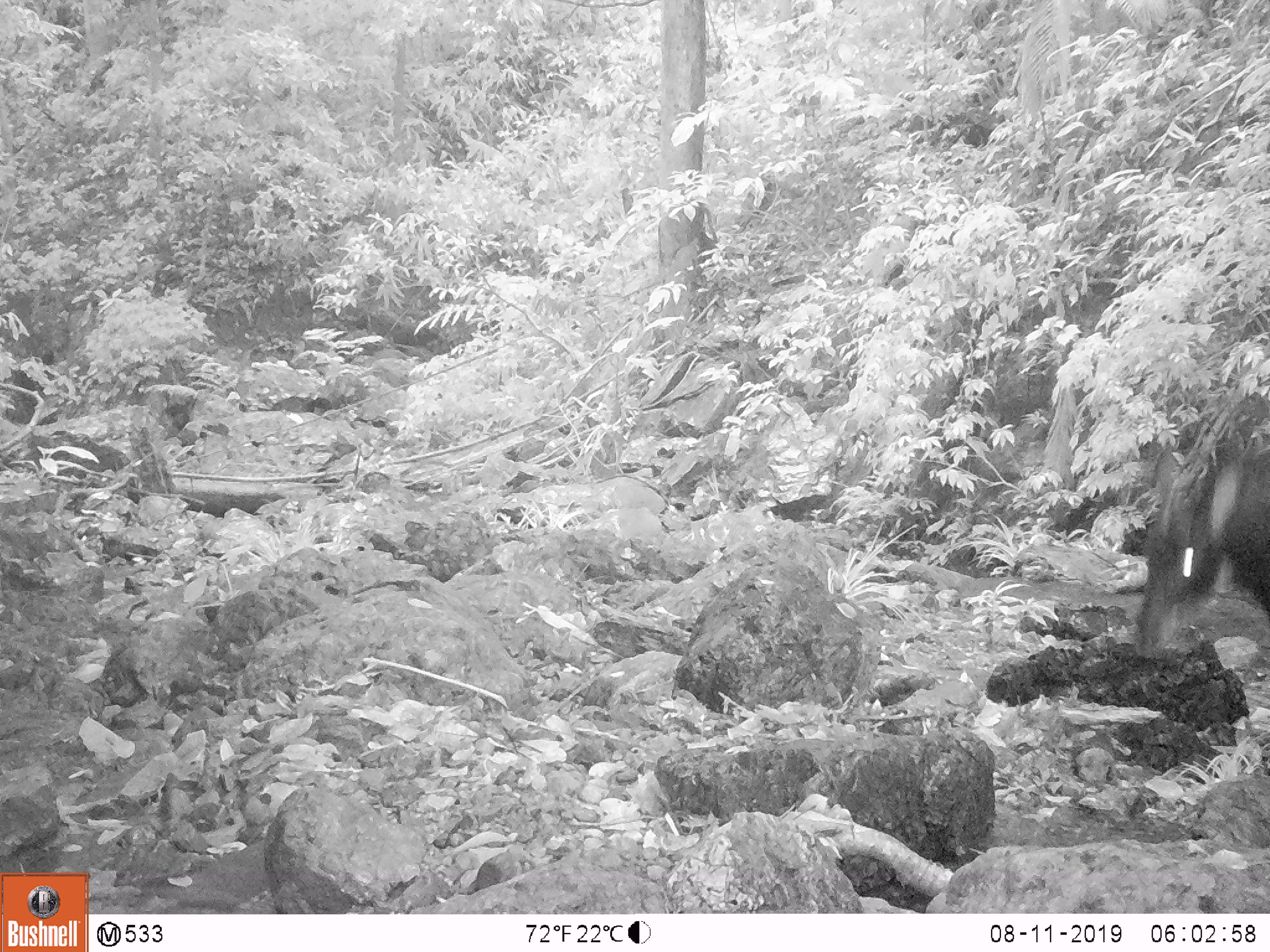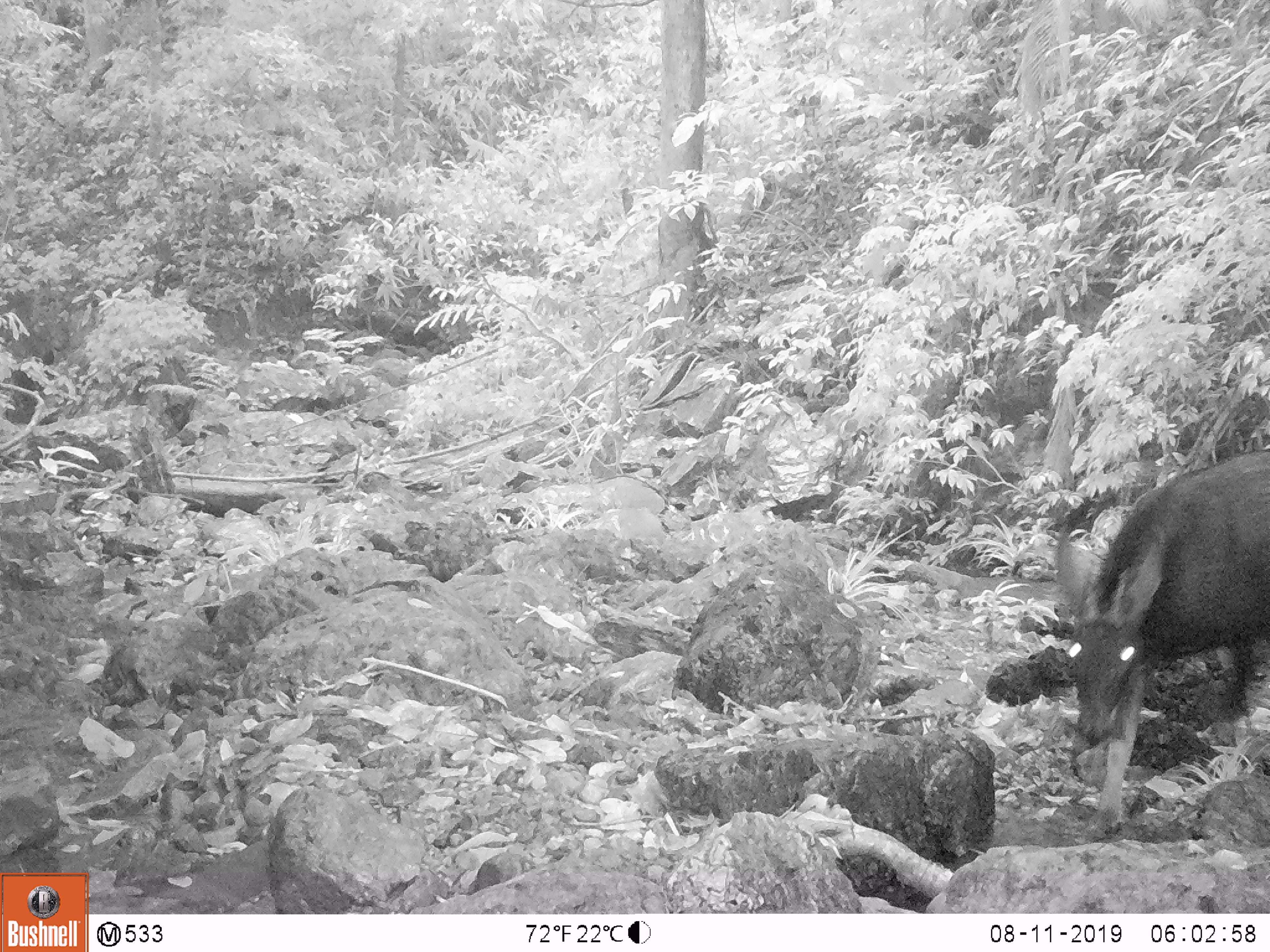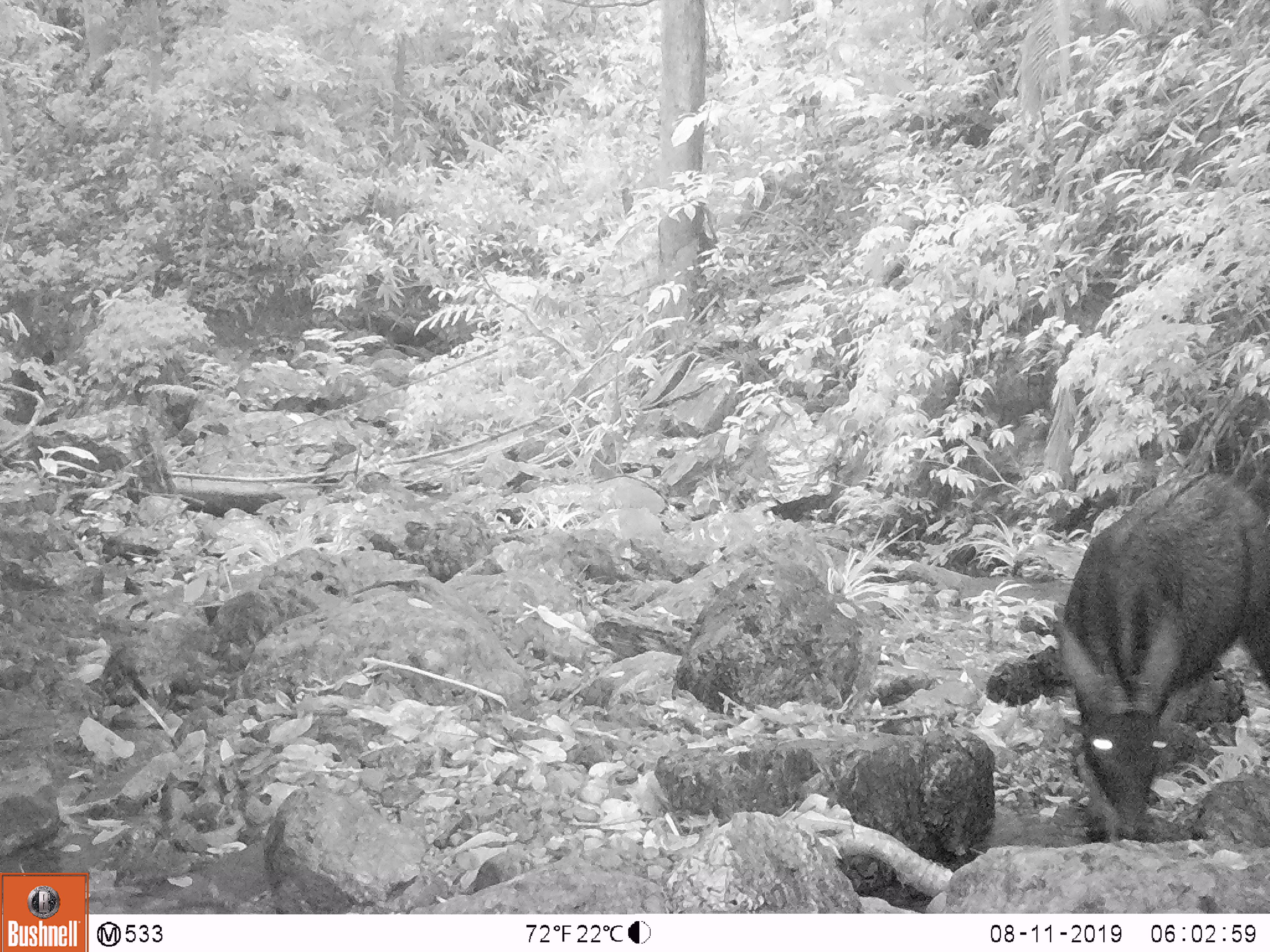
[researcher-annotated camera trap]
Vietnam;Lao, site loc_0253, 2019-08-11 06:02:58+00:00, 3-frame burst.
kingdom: Animalia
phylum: Chordata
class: Mammalia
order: Artiodactyla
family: Bovidae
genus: Capricornis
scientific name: Capricornis sumatraensis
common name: chinese serow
Chinese serow (Capricornis sumatraensis). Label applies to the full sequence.